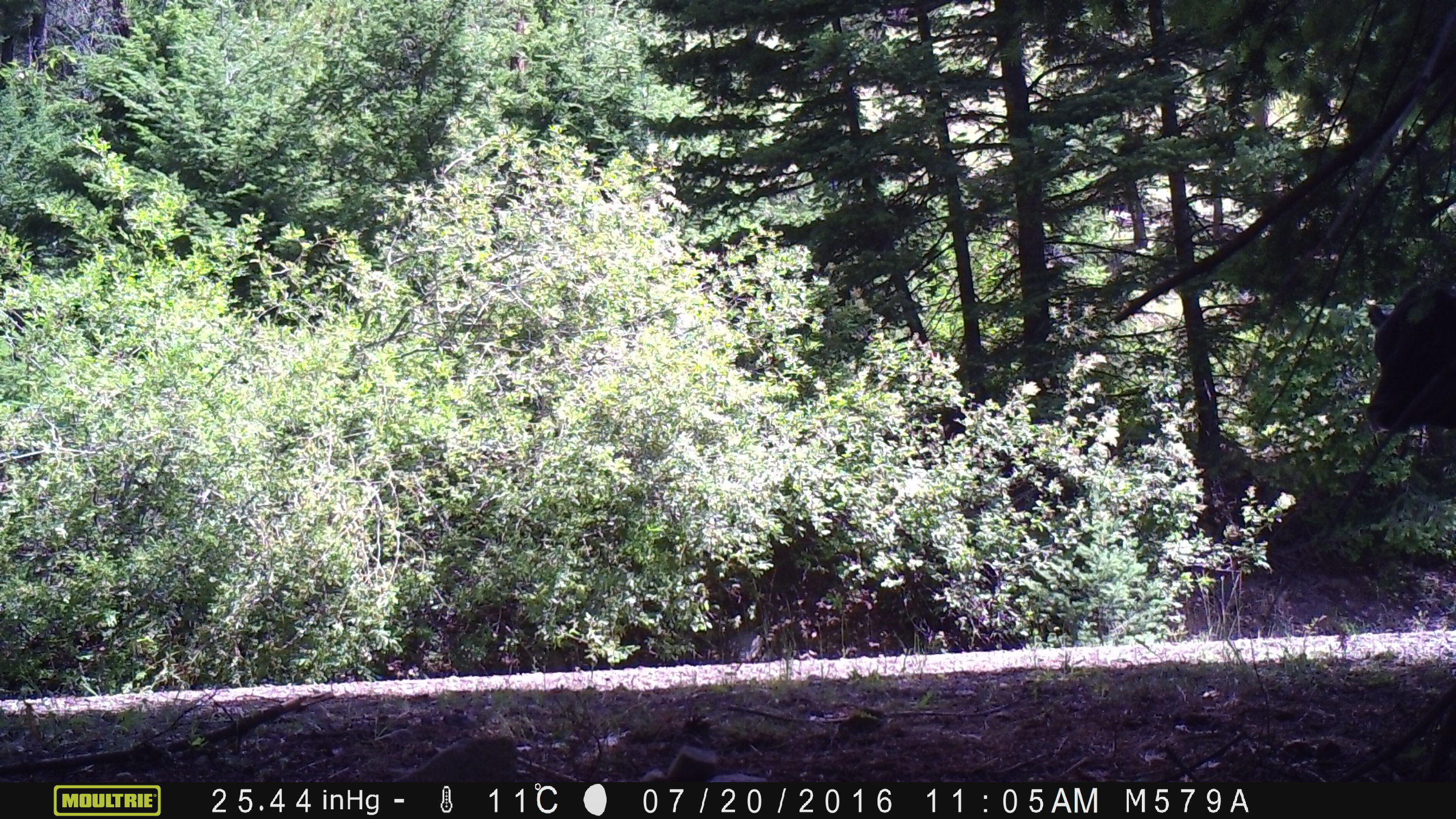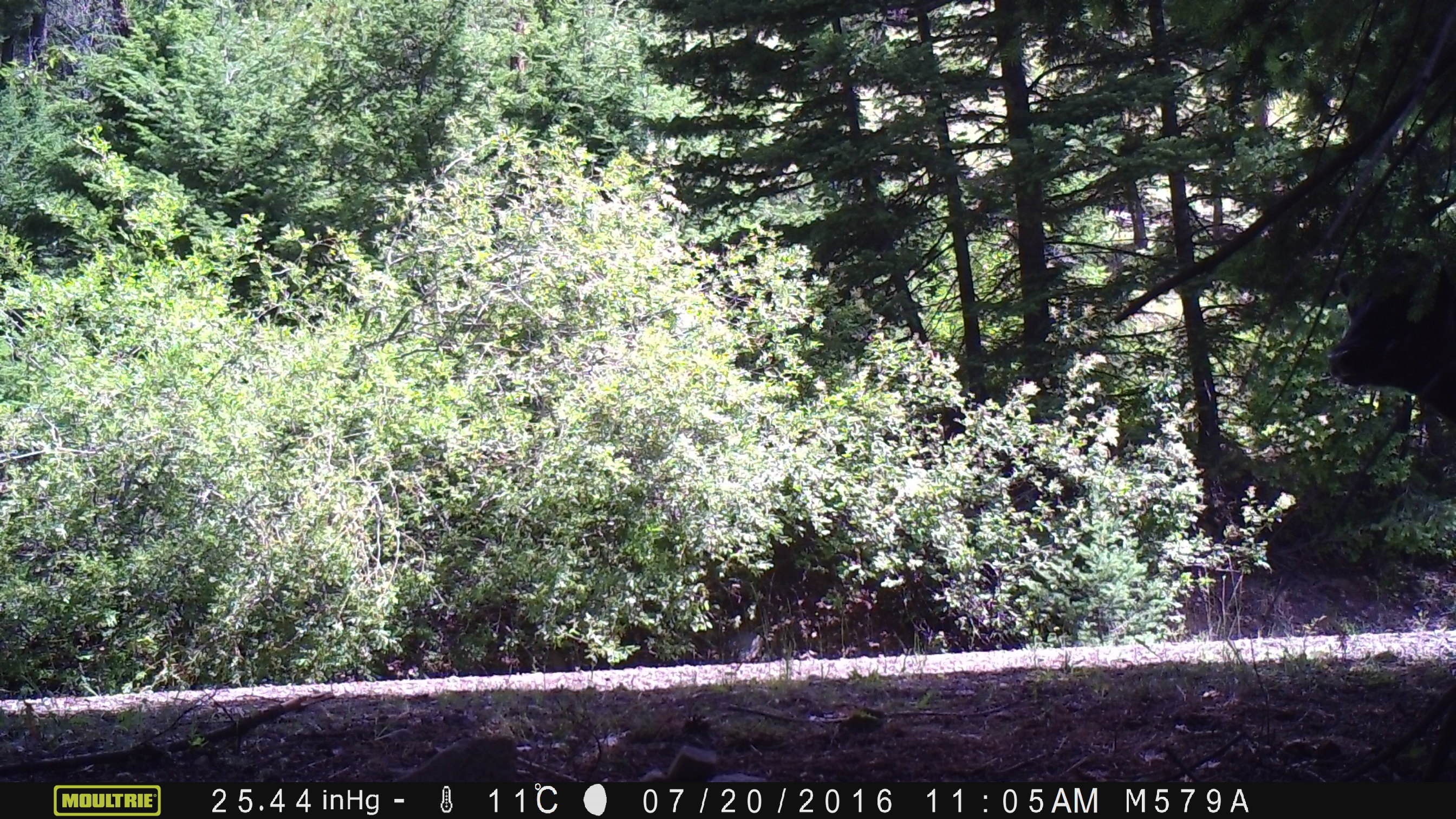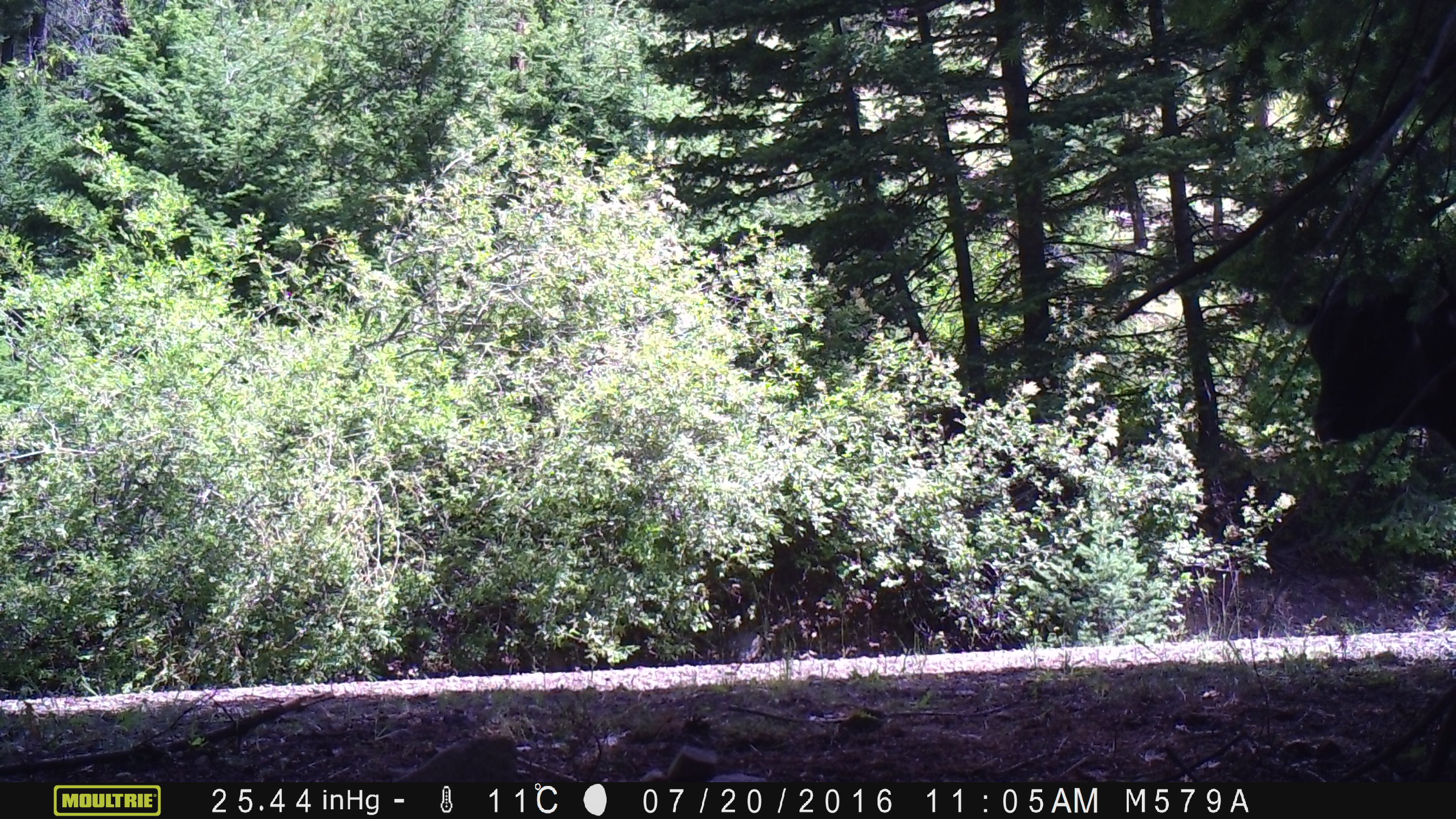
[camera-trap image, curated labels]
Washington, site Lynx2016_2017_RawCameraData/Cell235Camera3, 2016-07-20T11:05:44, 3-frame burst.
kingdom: Animalia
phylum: Chordata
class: Mammalia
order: Artiodactyla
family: Bovidae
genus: Bos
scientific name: Bos taurus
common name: domestic cattle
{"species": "domestic cattle (Bos taurus)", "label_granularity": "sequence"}